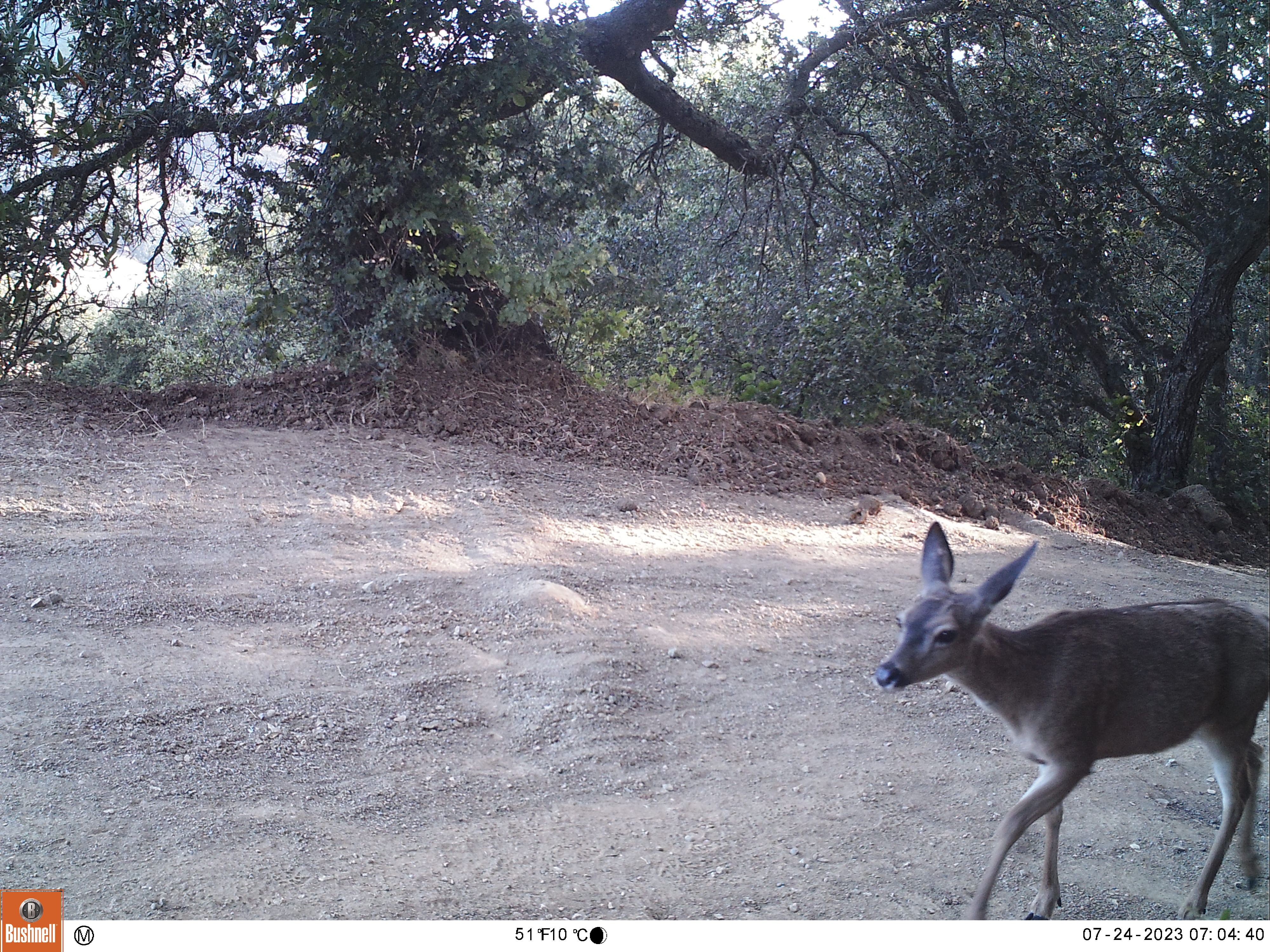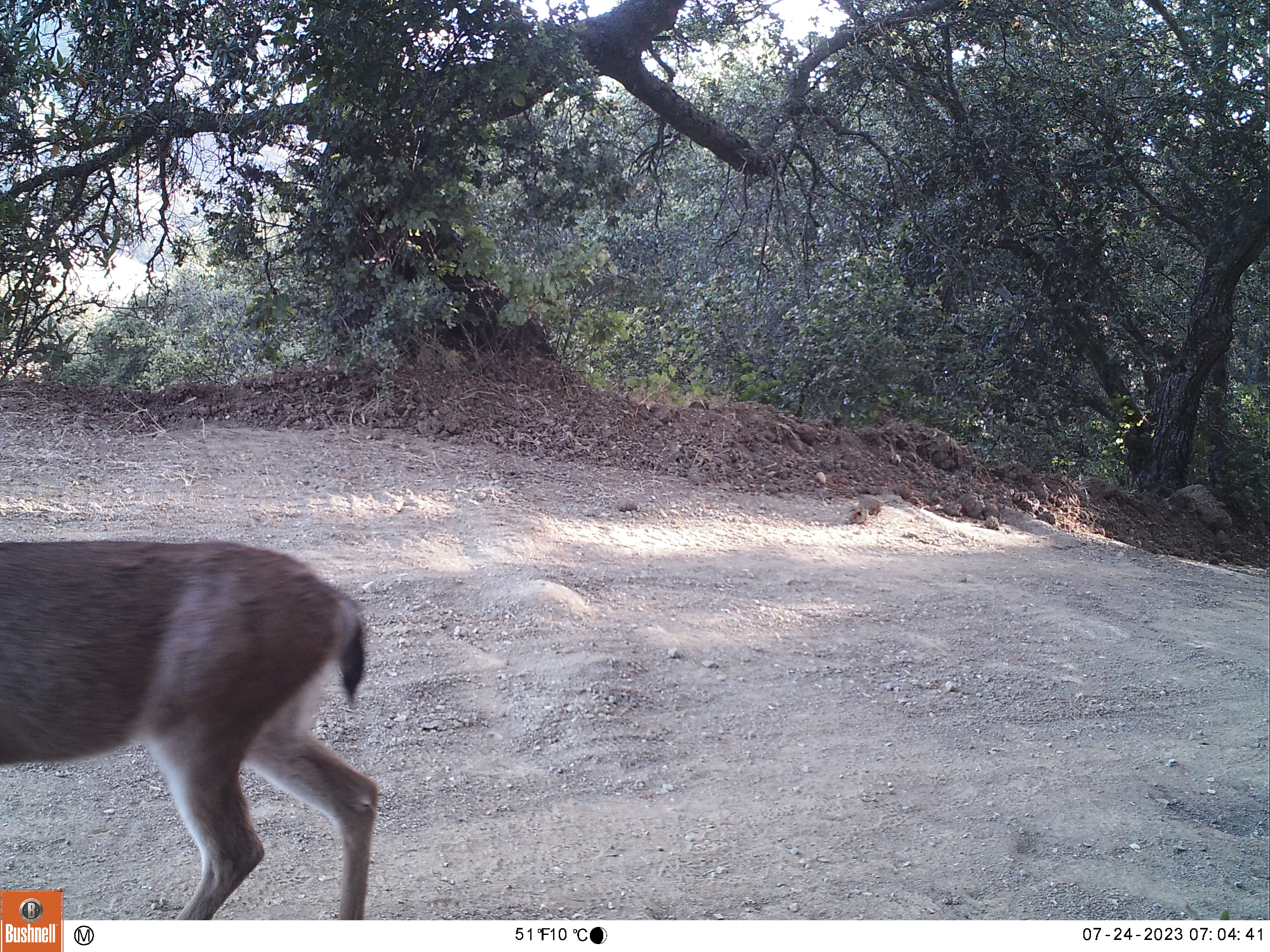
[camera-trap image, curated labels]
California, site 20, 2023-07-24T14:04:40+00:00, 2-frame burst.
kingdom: Animalia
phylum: Chordata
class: Mammalia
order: Artiodactyla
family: Cervidae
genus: Odocoileus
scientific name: Odocoileus hemionus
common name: mule deer